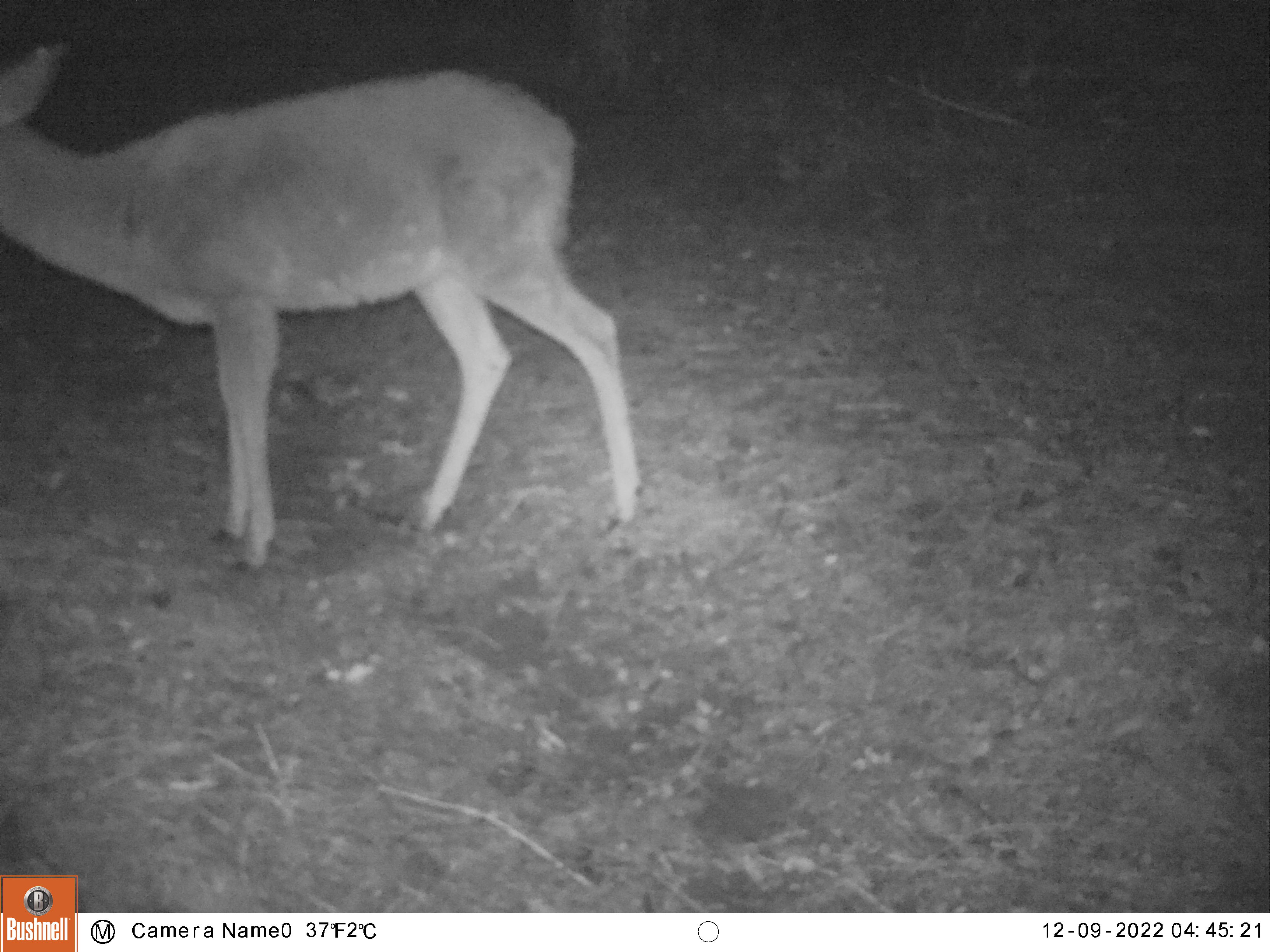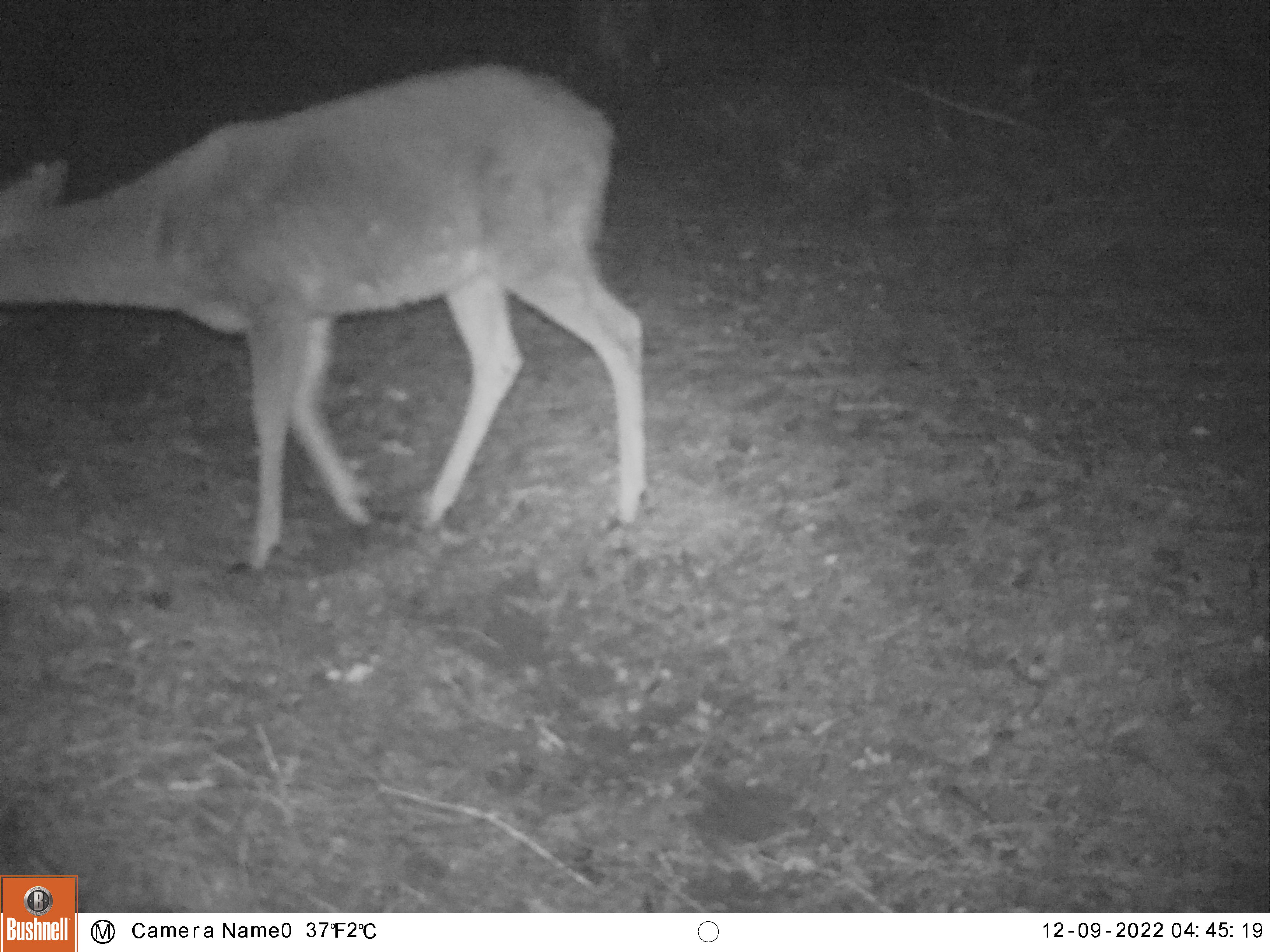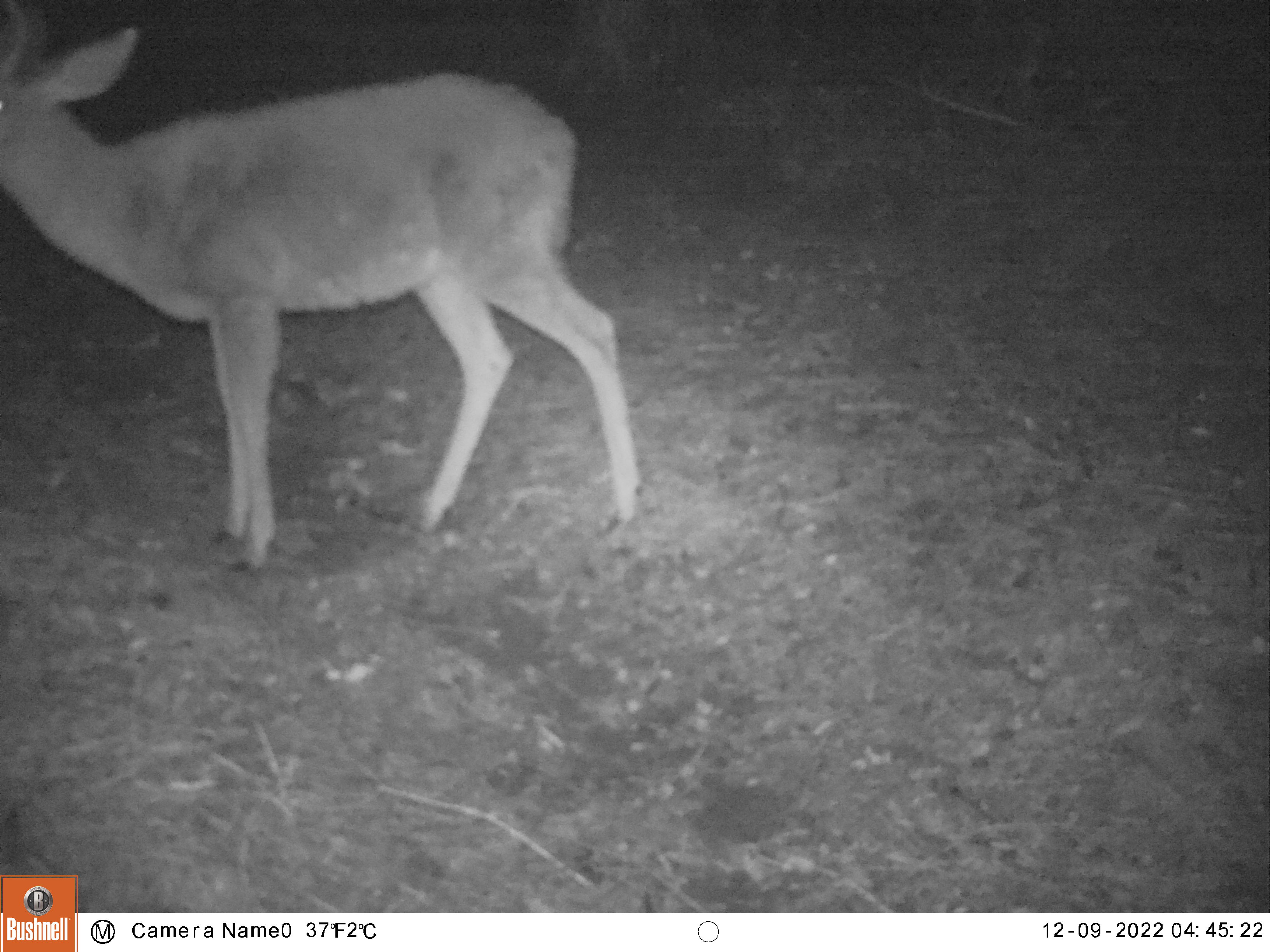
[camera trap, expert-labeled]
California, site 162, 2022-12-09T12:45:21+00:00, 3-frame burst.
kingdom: Animalia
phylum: Chordata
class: Mammalia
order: Artiodactyla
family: Cervidae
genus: Odocoileus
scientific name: Odocoileus hemionus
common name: mule deer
Mule deer (Odocoileus hemionus).